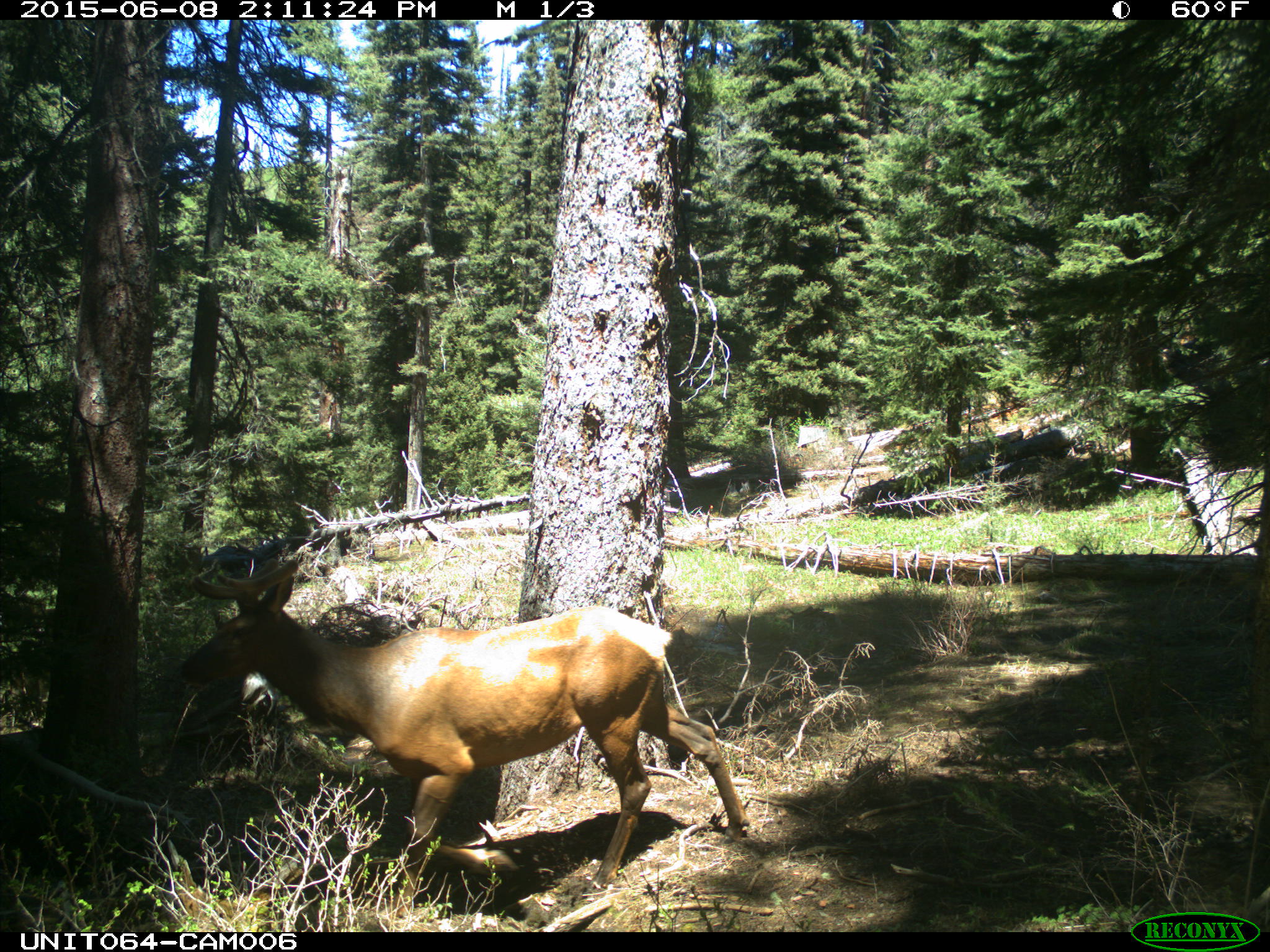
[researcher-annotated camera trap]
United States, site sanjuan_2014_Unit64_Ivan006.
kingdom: Animalia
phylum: Chordata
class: Mammalia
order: Artiodactyla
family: Cervidae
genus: Cervus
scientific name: Cervus elaphus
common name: red deer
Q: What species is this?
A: Cervus elaphus (red deer).